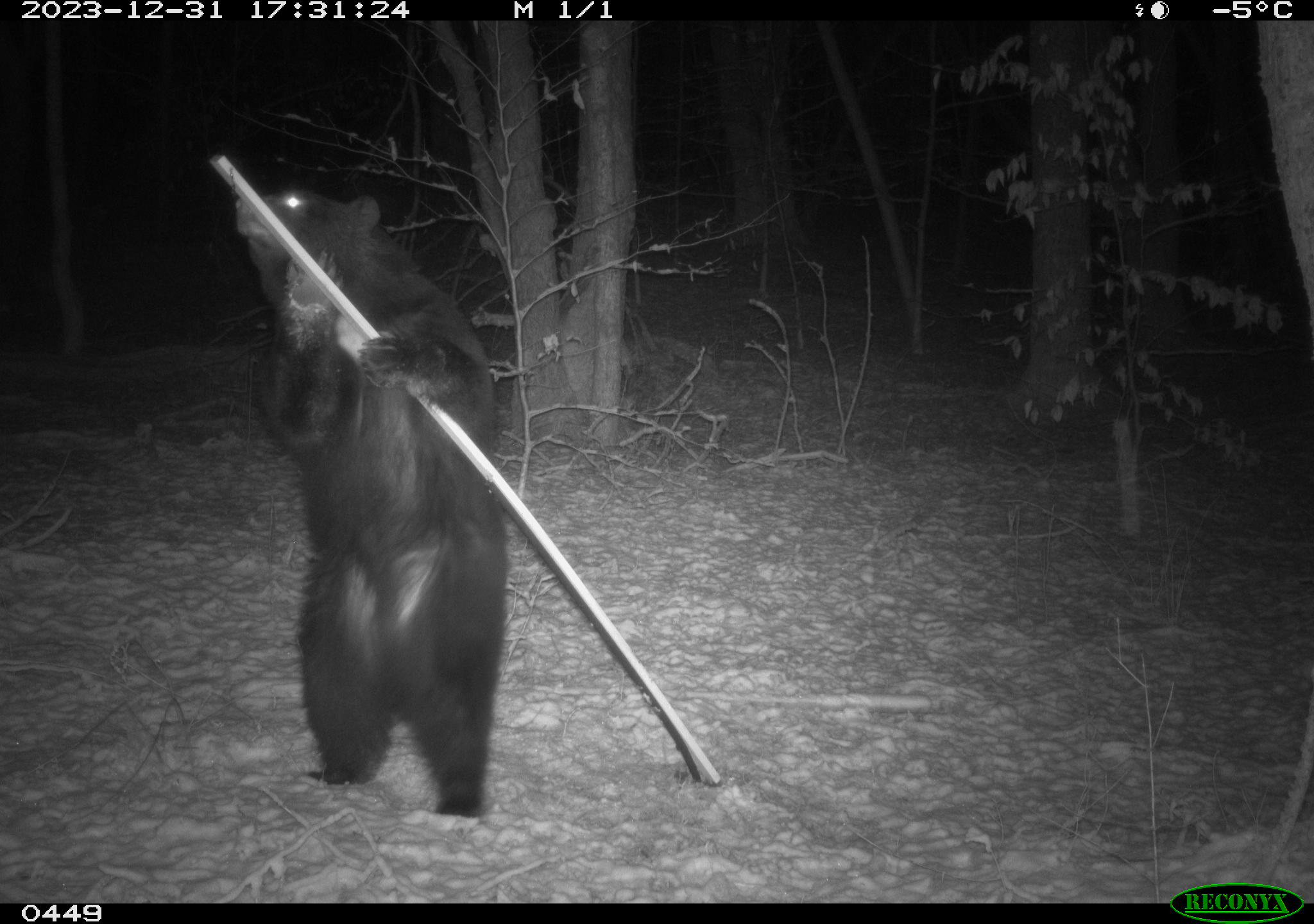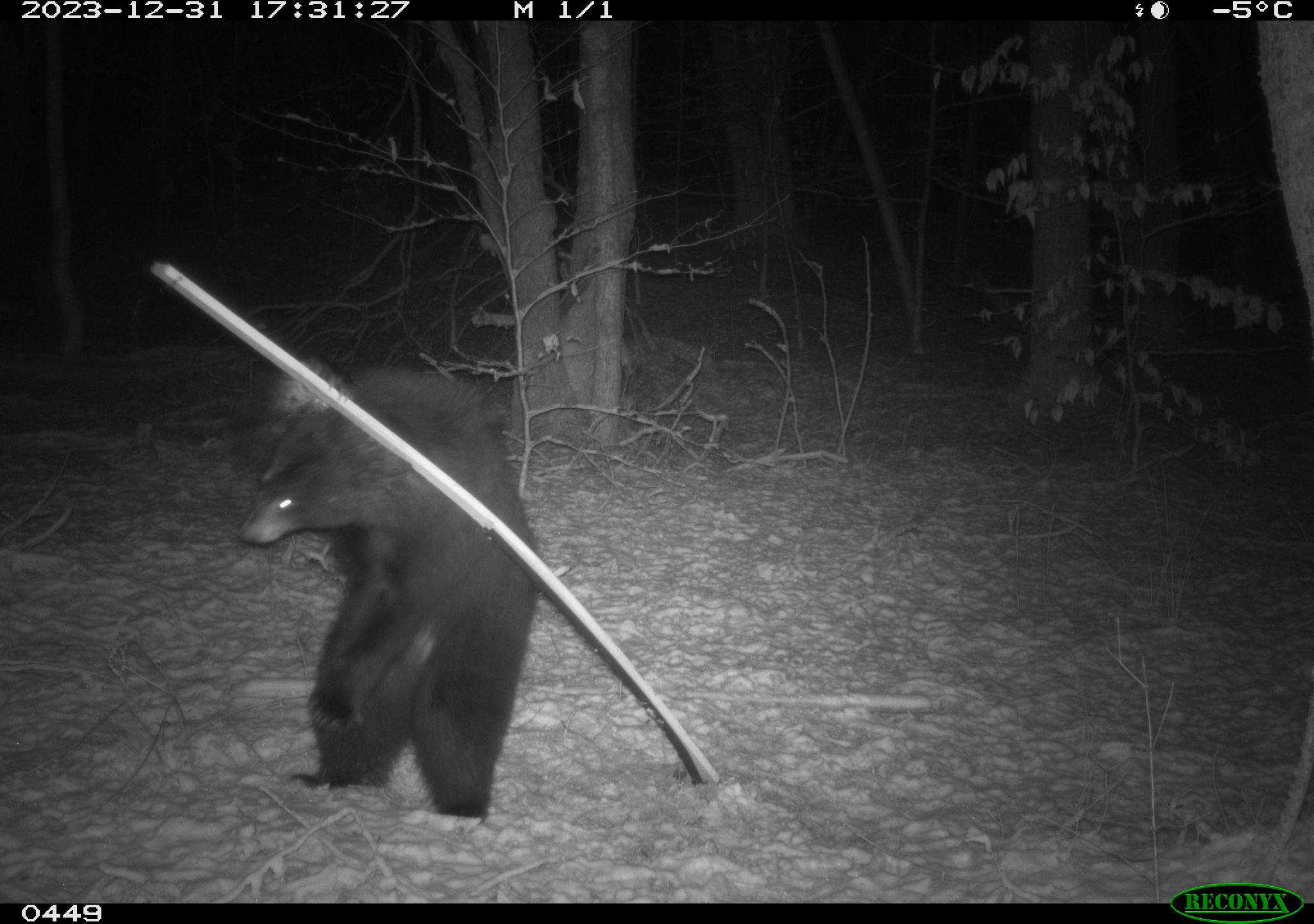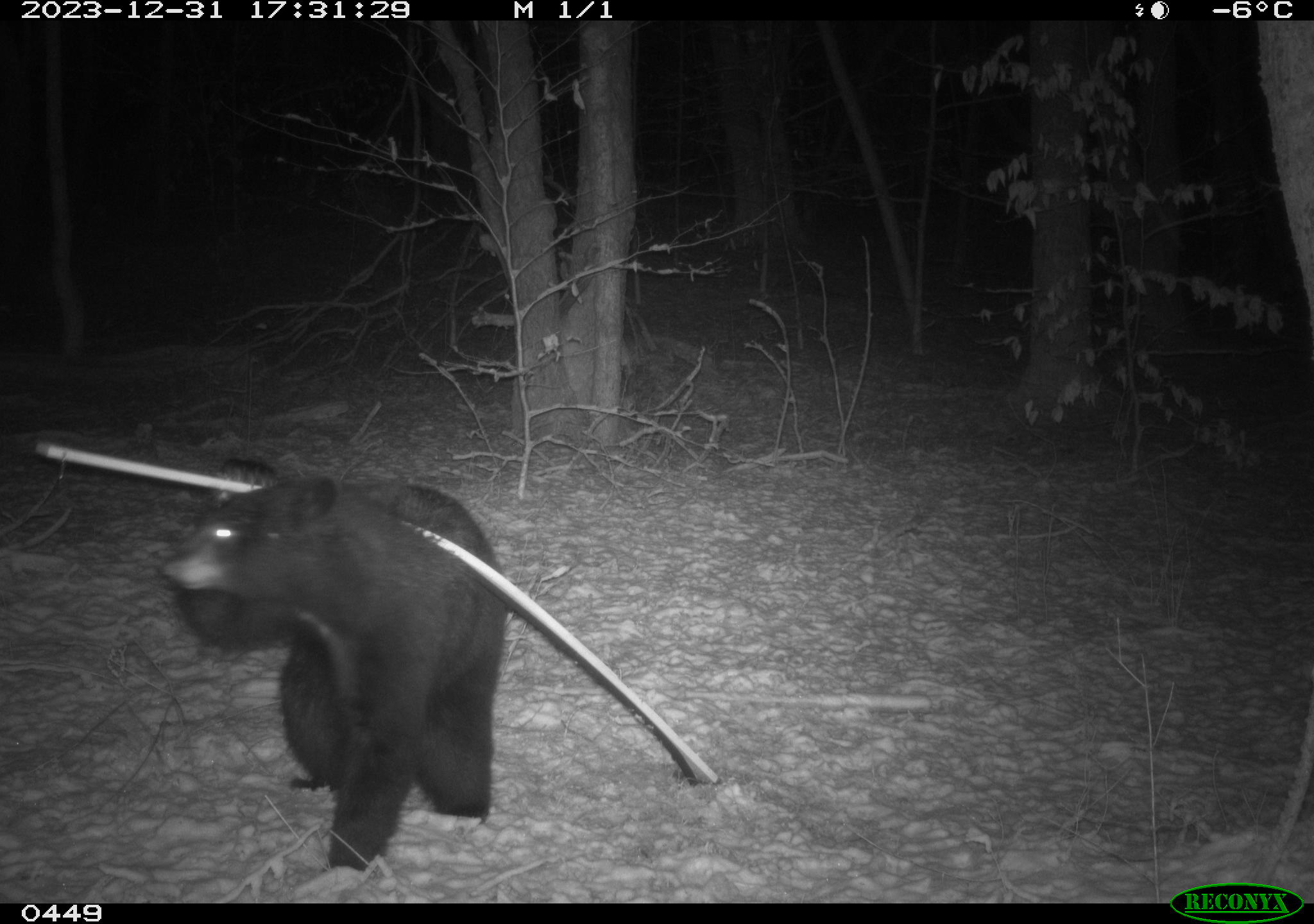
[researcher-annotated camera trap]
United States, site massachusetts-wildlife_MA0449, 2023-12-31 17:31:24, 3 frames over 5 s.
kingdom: Animalia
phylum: Chordata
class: Mammalia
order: Carnivora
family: Ursidae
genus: Ursus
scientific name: Ursus americanus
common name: black bear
Black bear (Ursus americanus).